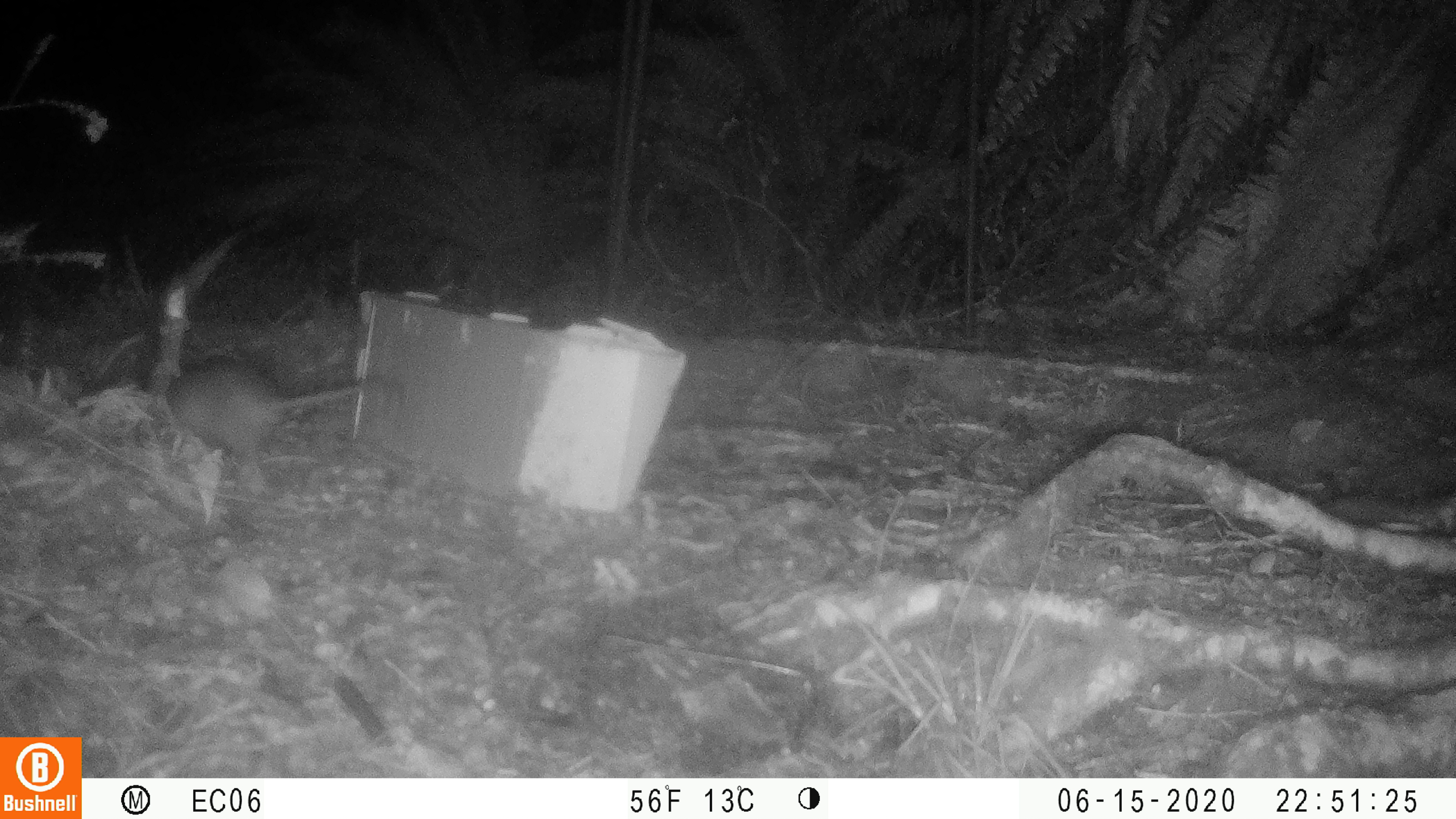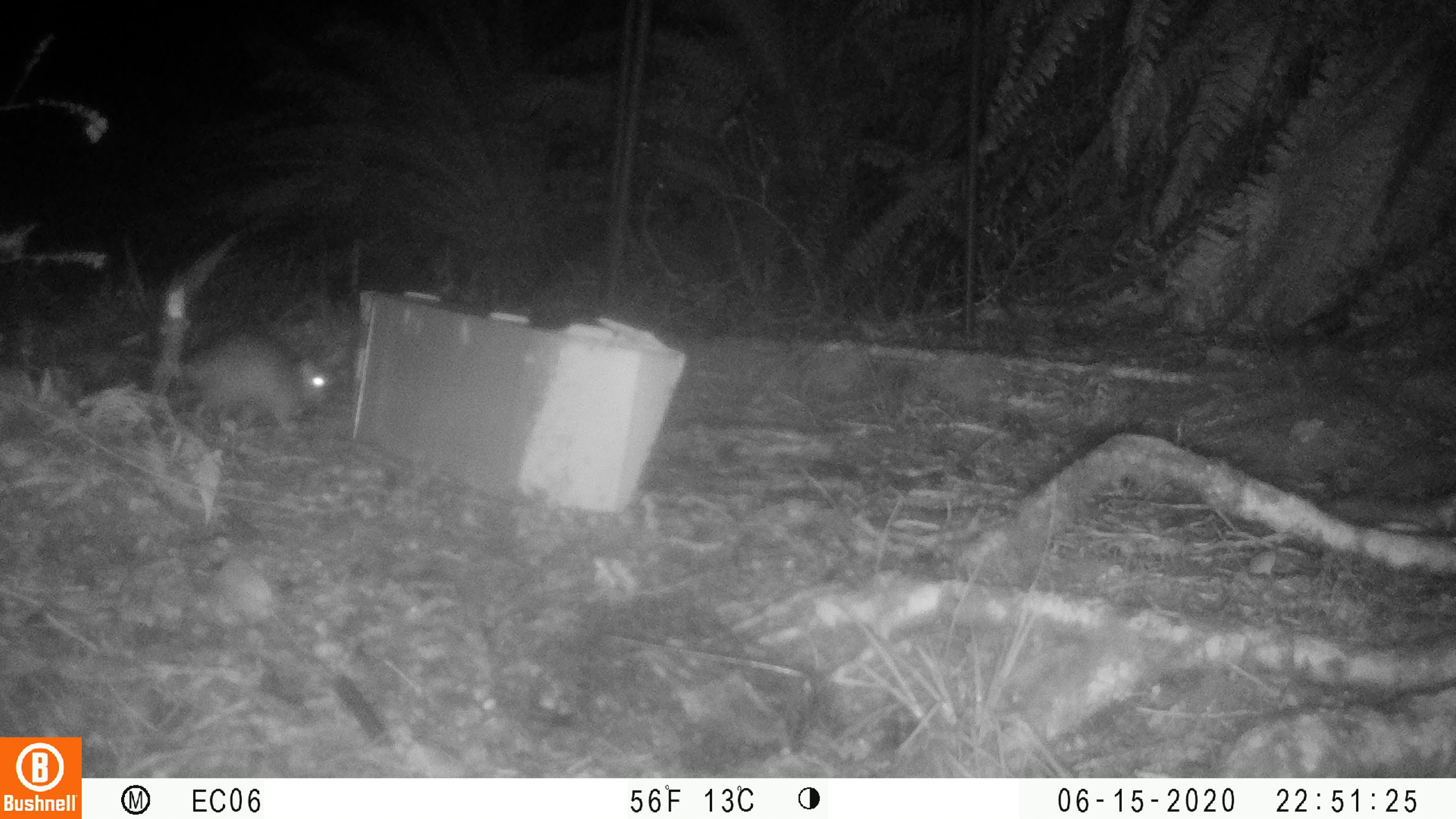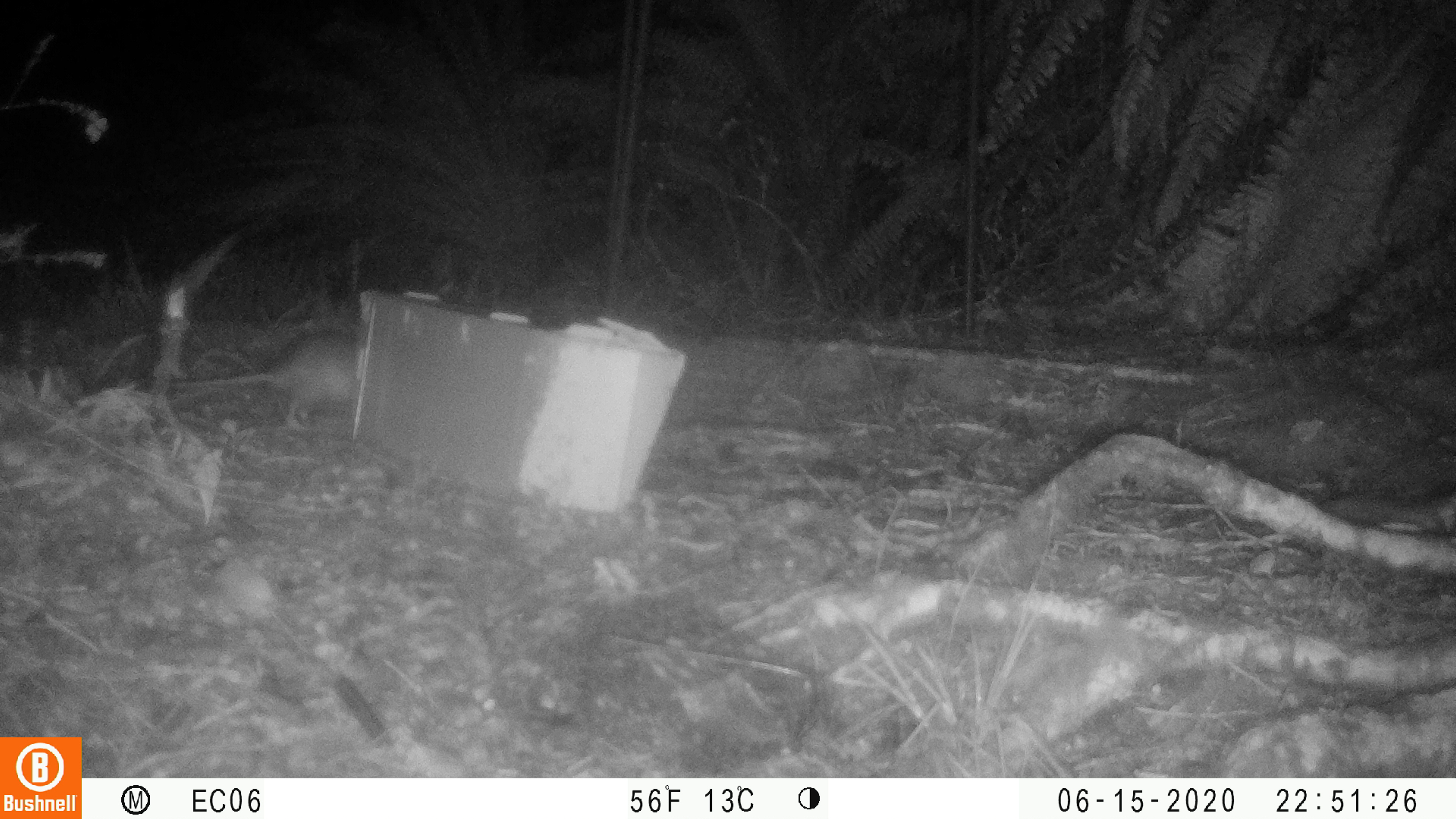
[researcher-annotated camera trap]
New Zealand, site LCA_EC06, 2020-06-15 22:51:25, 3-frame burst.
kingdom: Animalia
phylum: Chordata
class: Mammalia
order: Rodentia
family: Muridae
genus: Rattus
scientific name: Rattus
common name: rat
Rat (Rattus).